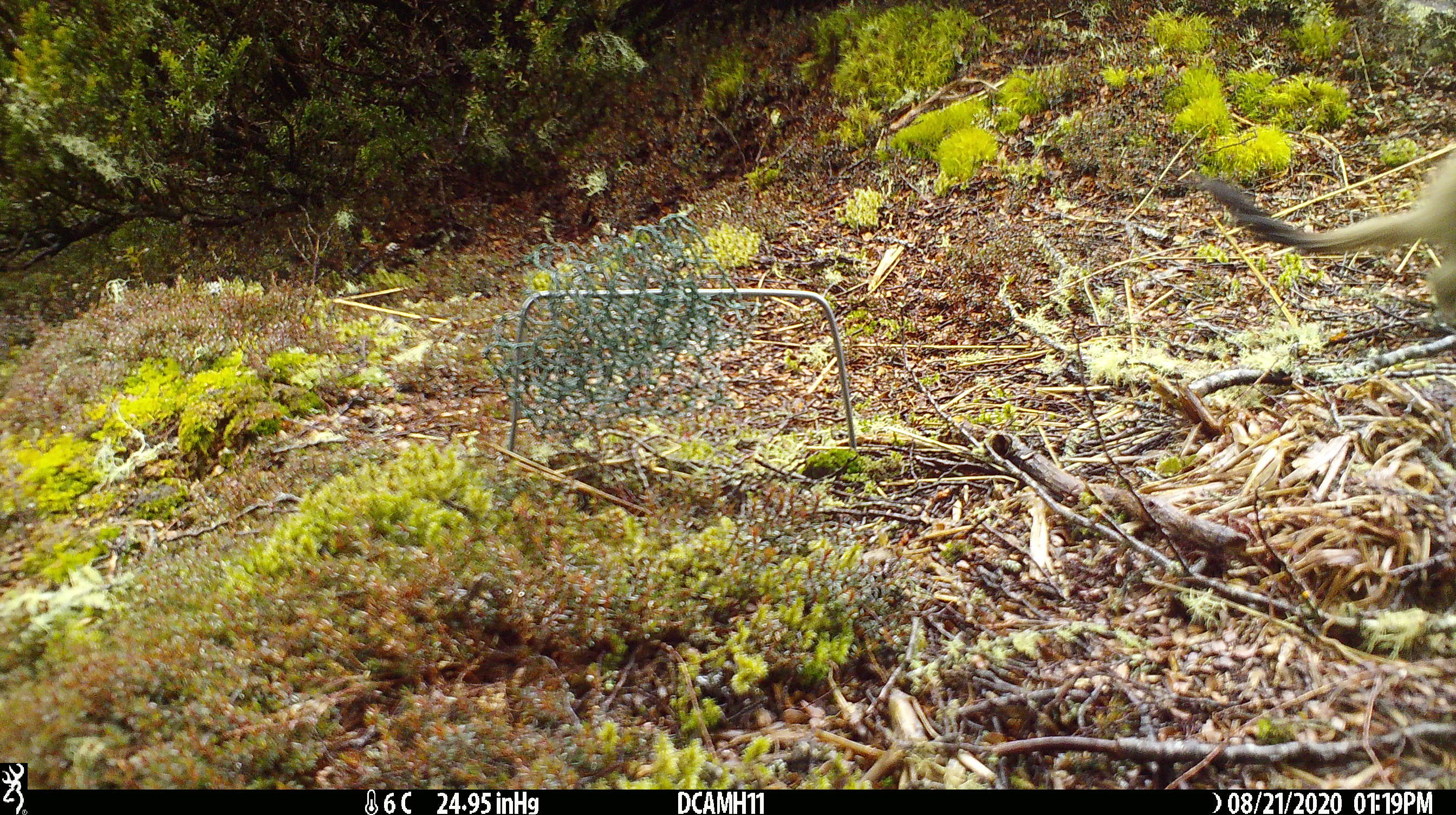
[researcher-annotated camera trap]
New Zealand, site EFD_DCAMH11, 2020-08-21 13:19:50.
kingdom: Animalia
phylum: Chordata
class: Mammalia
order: Carnivora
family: Mustelidae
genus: Mustela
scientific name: Mustela erminea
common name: stoat